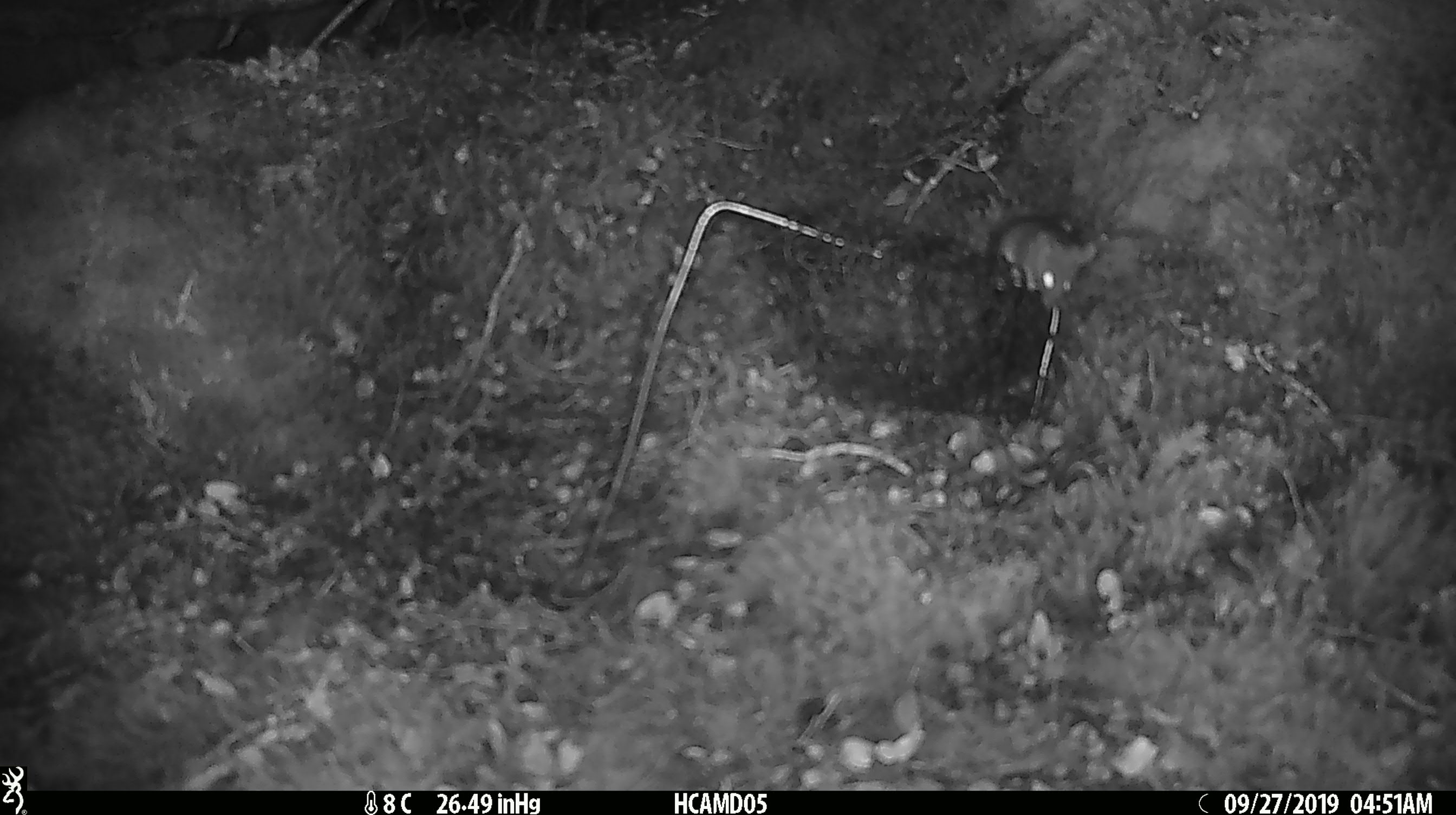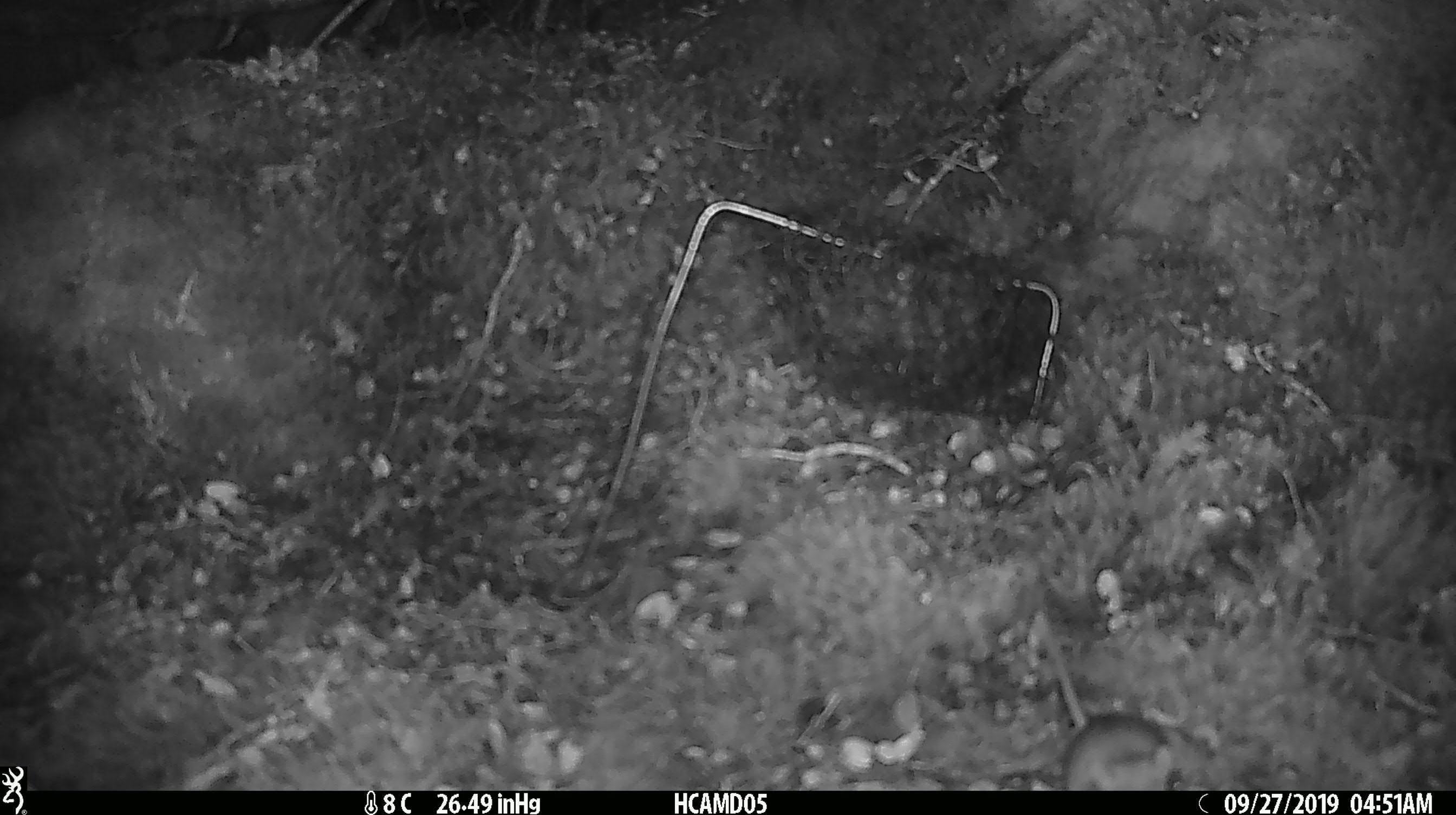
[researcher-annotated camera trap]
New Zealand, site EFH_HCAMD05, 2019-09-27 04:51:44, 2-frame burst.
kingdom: Animalia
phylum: Chordata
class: Mammalia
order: Rodentia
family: Muridae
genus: Mus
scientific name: Mus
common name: mouse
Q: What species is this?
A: Mouse (Mus).